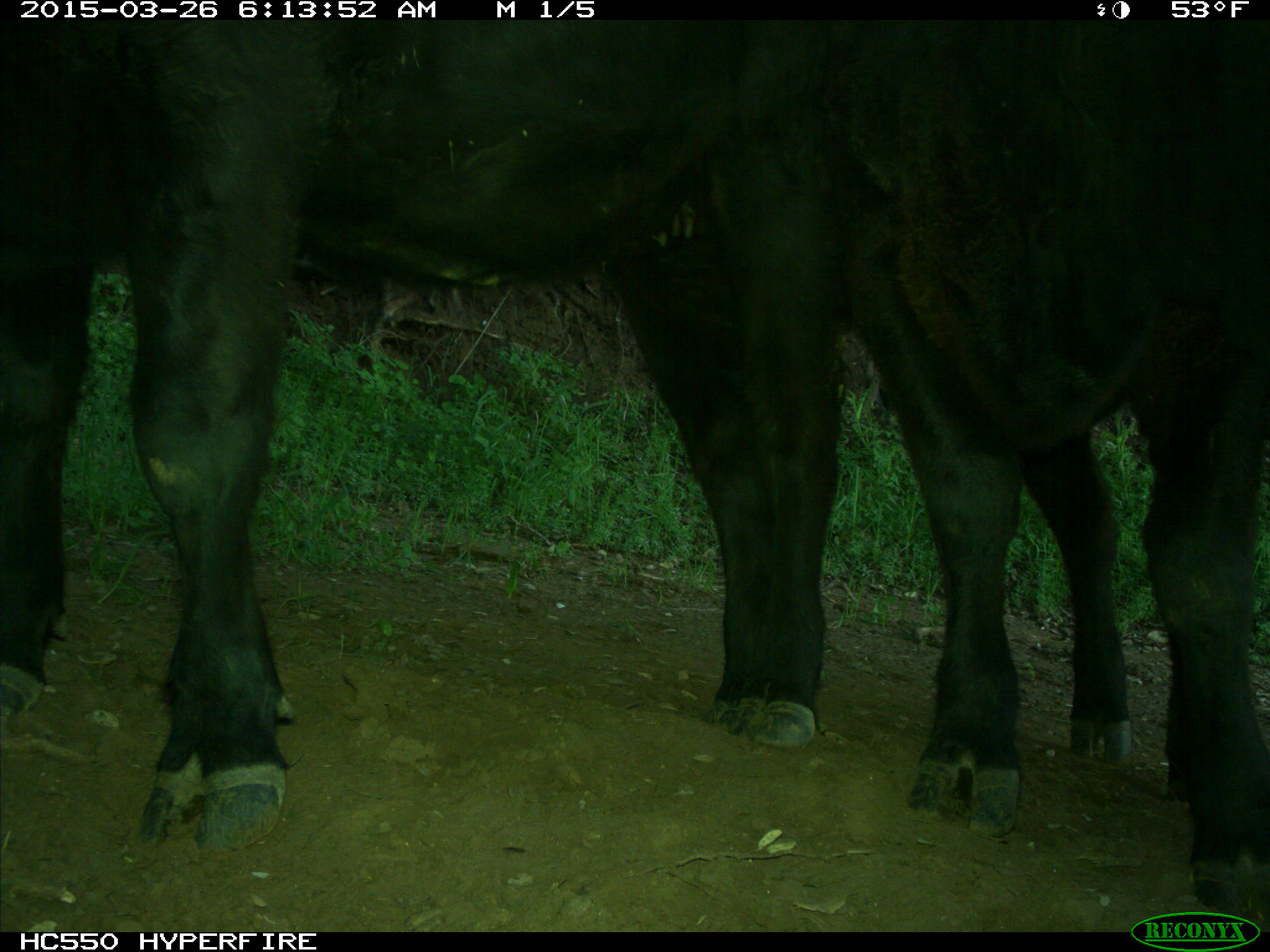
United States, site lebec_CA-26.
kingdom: Animalia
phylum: Chordata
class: Mammalia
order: Artiodactyla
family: Bovidae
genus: Bos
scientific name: Bos taurus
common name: domestic cow